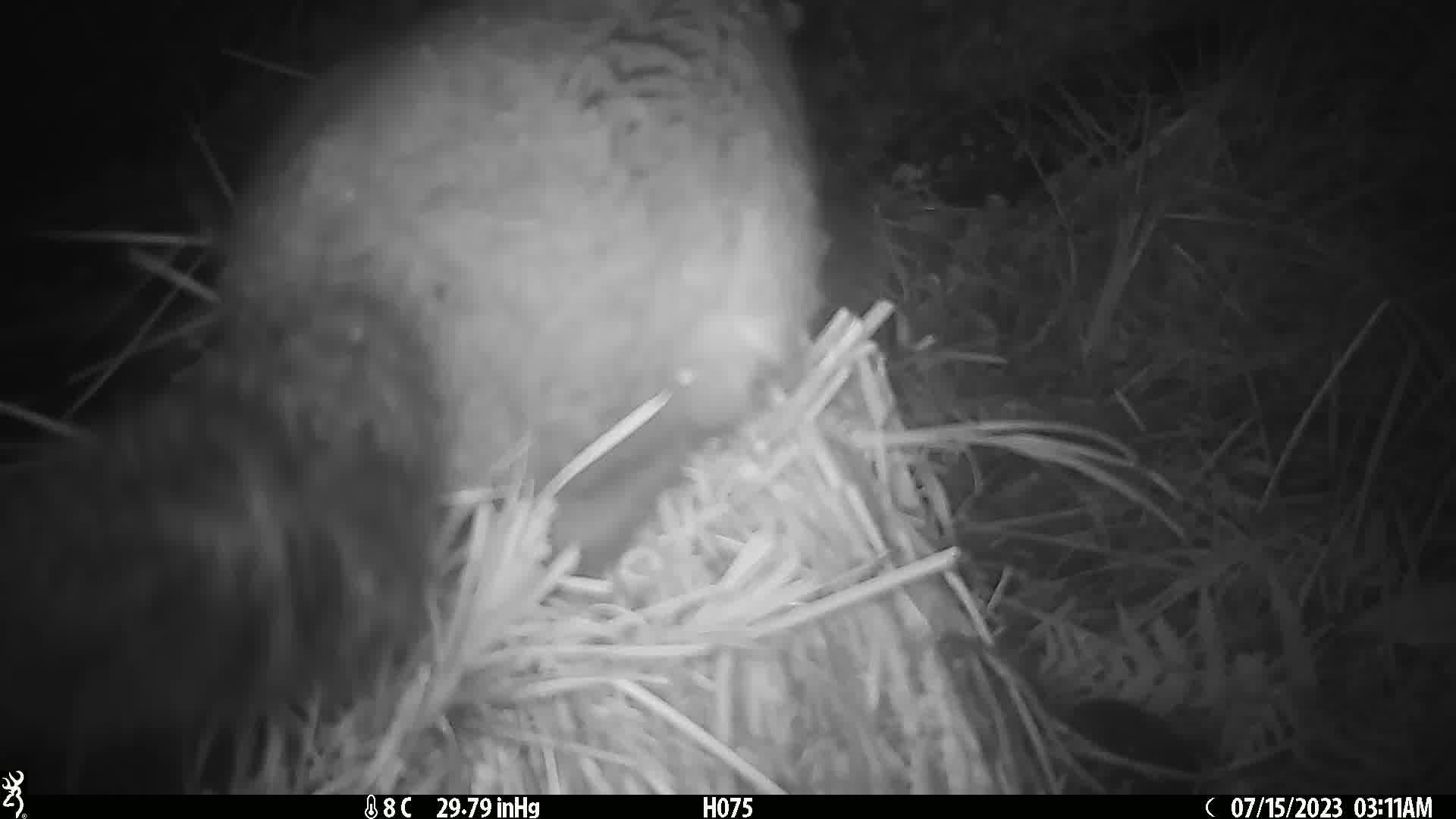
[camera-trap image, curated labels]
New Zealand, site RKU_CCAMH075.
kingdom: Animalia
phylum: Chordata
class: Mammalia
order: Diprotodontia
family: Phalangeridae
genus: Trichosurus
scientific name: Trichosurus vulpecula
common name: common brushtail possum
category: possum